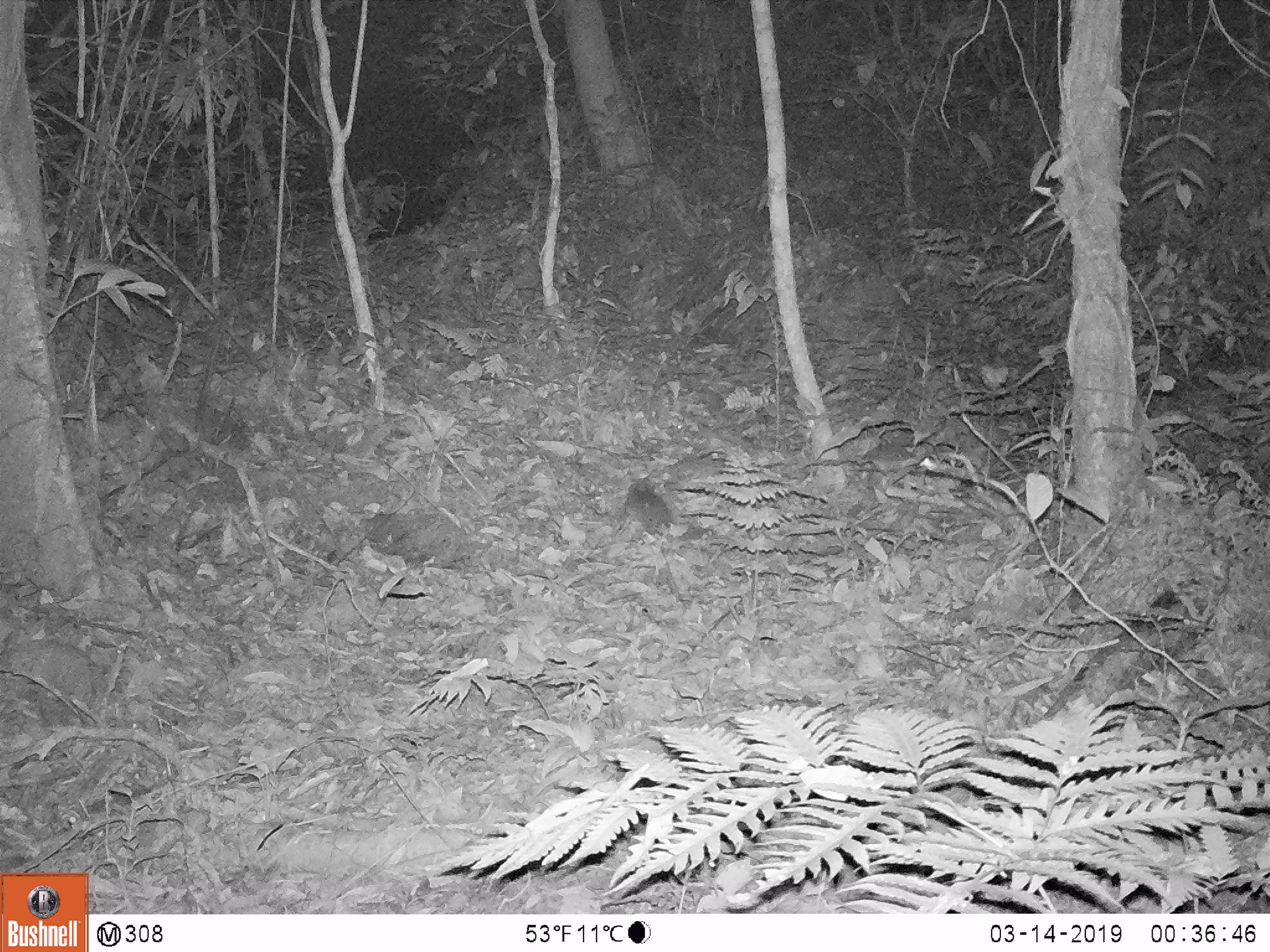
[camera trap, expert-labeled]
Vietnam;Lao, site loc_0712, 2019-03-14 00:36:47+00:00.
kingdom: Animalia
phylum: Chordata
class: Mammalia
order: Carnivora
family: Mustelidae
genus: Melogale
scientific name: Melogale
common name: ferret badger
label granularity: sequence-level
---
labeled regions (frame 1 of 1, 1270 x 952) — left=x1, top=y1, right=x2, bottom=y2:
ferret badger: left=624, top=476, right=708, bottom=544